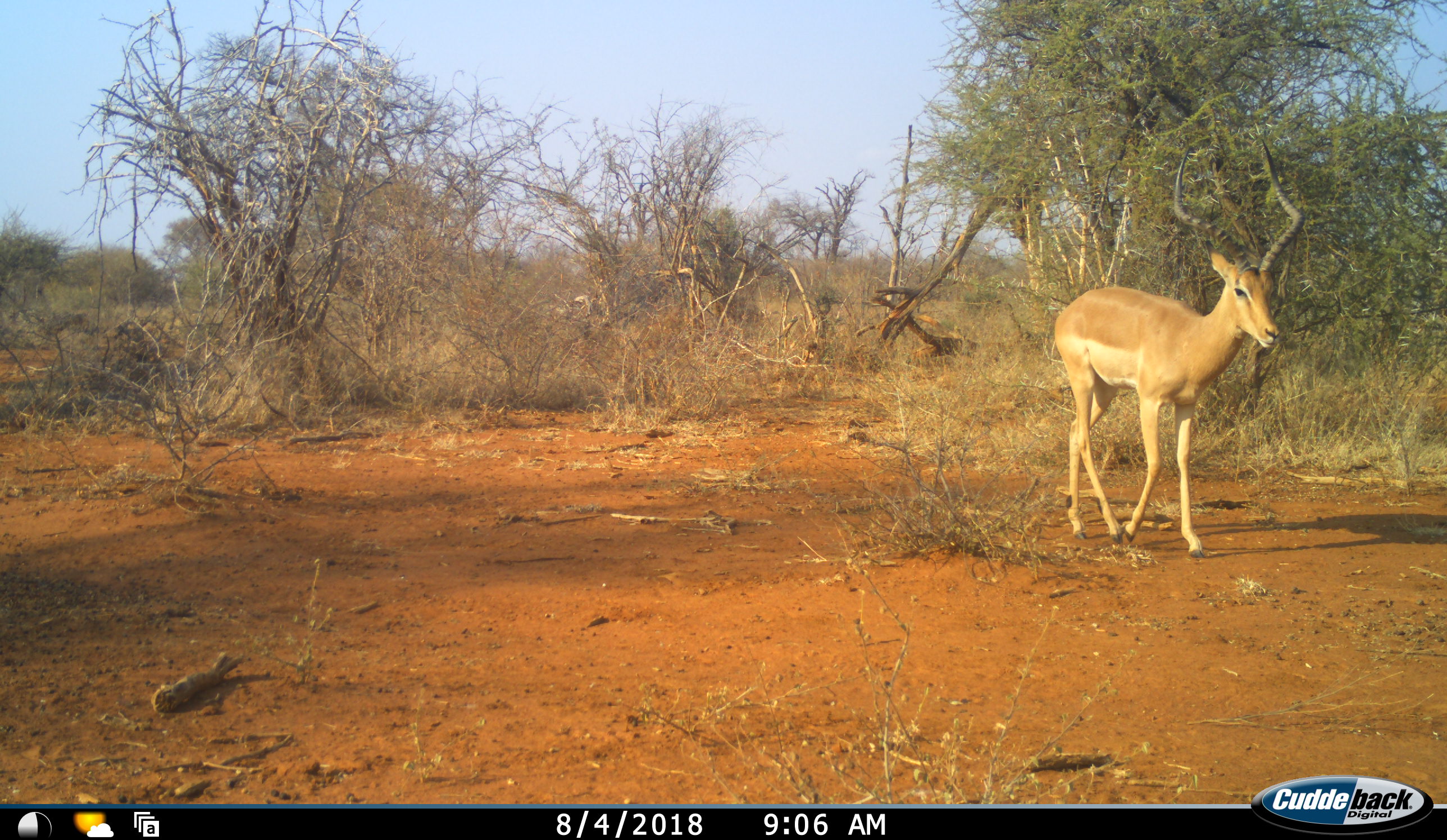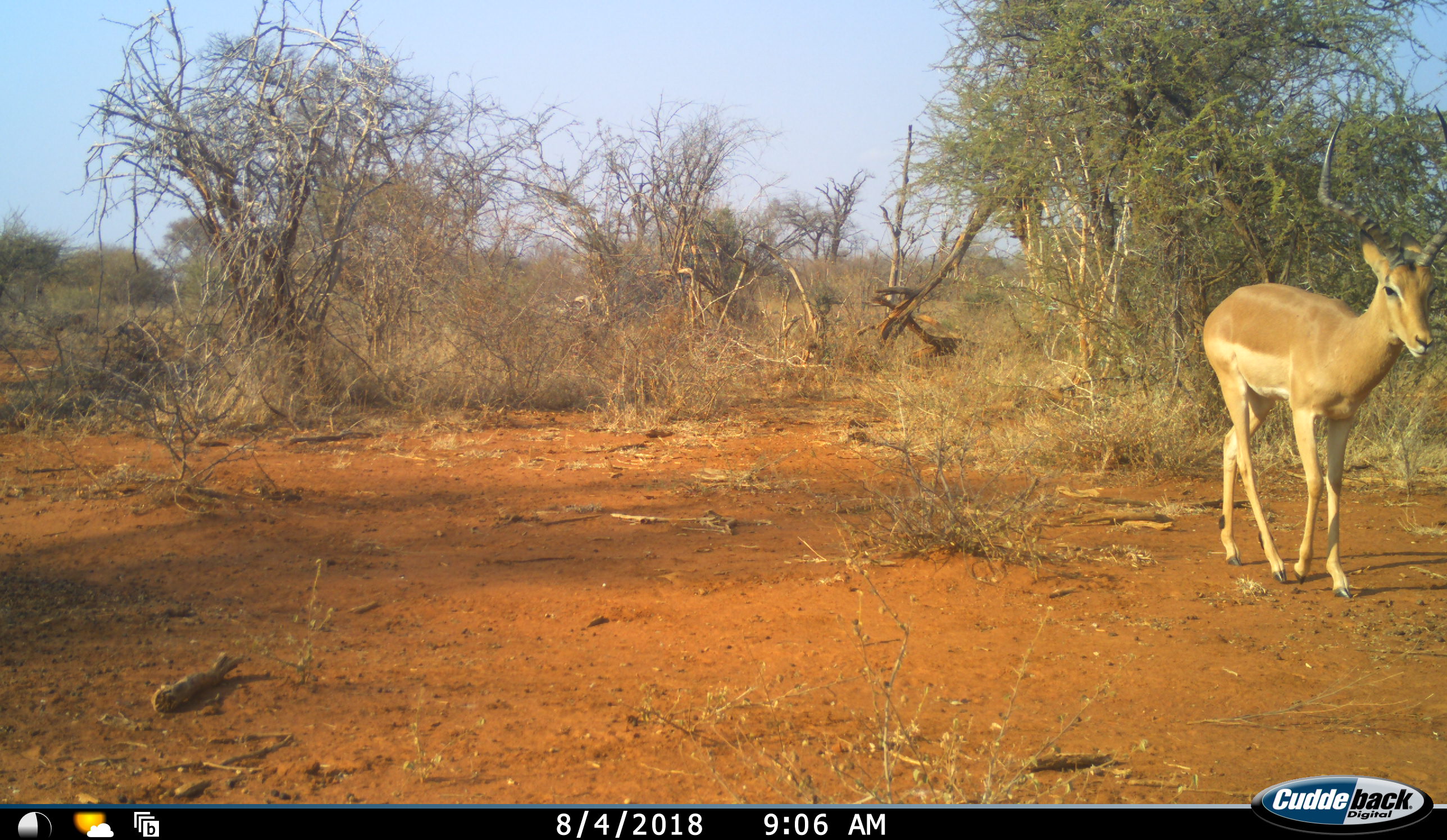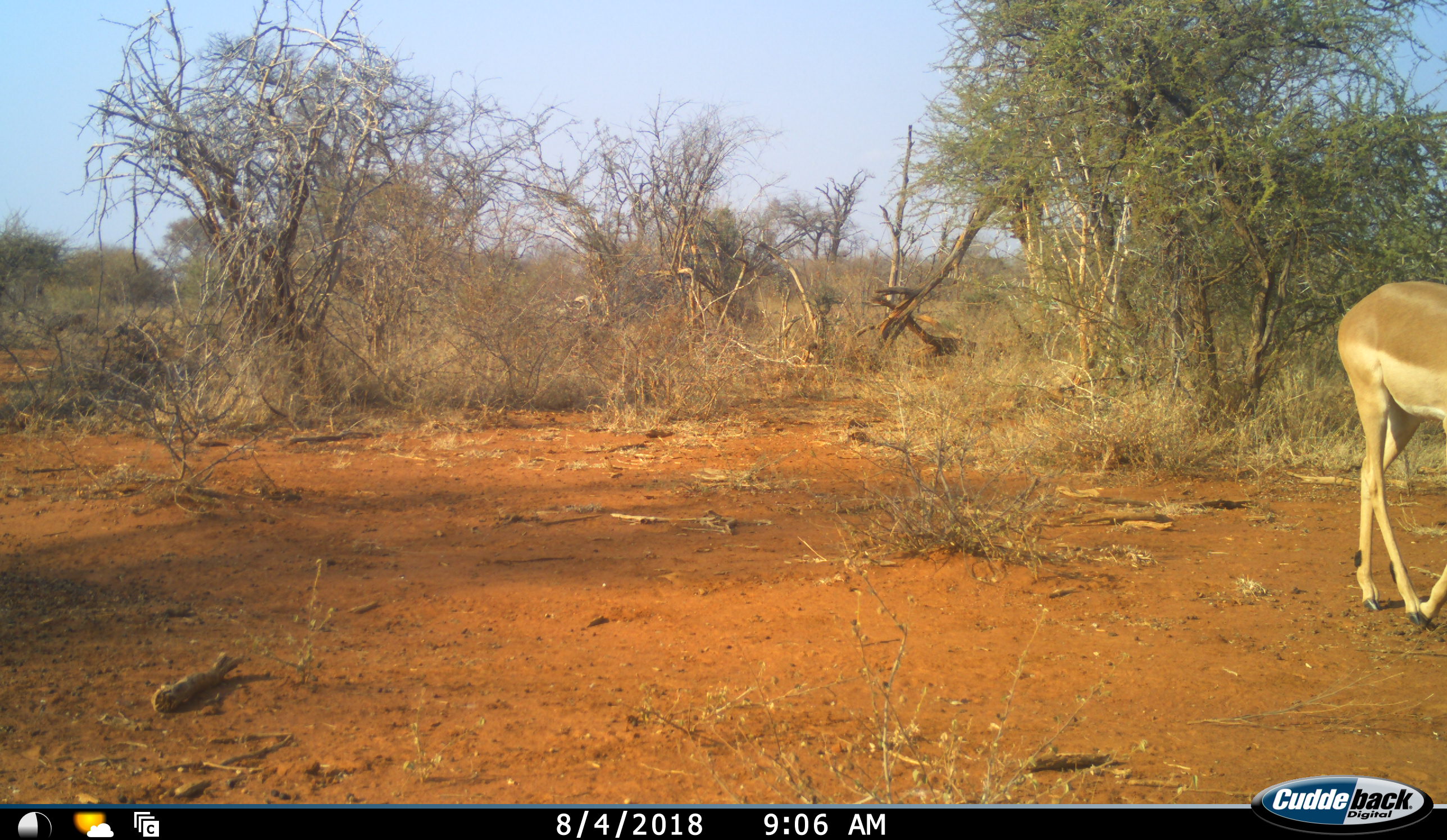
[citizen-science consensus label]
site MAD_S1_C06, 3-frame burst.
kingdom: Animalia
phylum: Chordata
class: Mammalia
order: Artiodactyla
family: Bovidae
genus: Aepyceros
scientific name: Aepyceros melampus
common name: impala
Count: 1.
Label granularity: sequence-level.